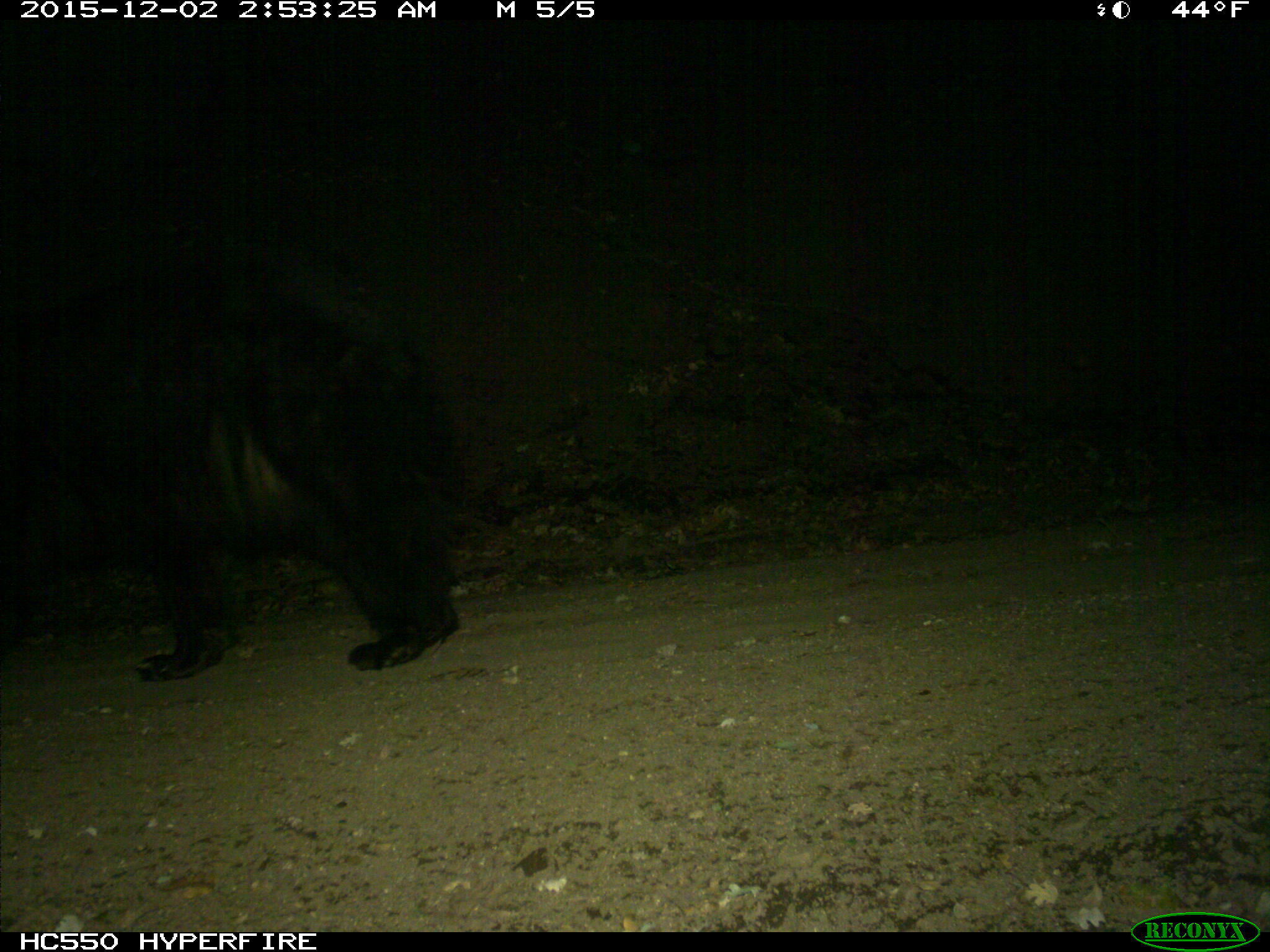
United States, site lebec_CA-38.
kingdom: Animalia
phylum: Chordata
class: Mammalia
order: Carnivora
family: Ursidae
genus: Ursus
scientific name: Ursus americanus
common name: american black bear